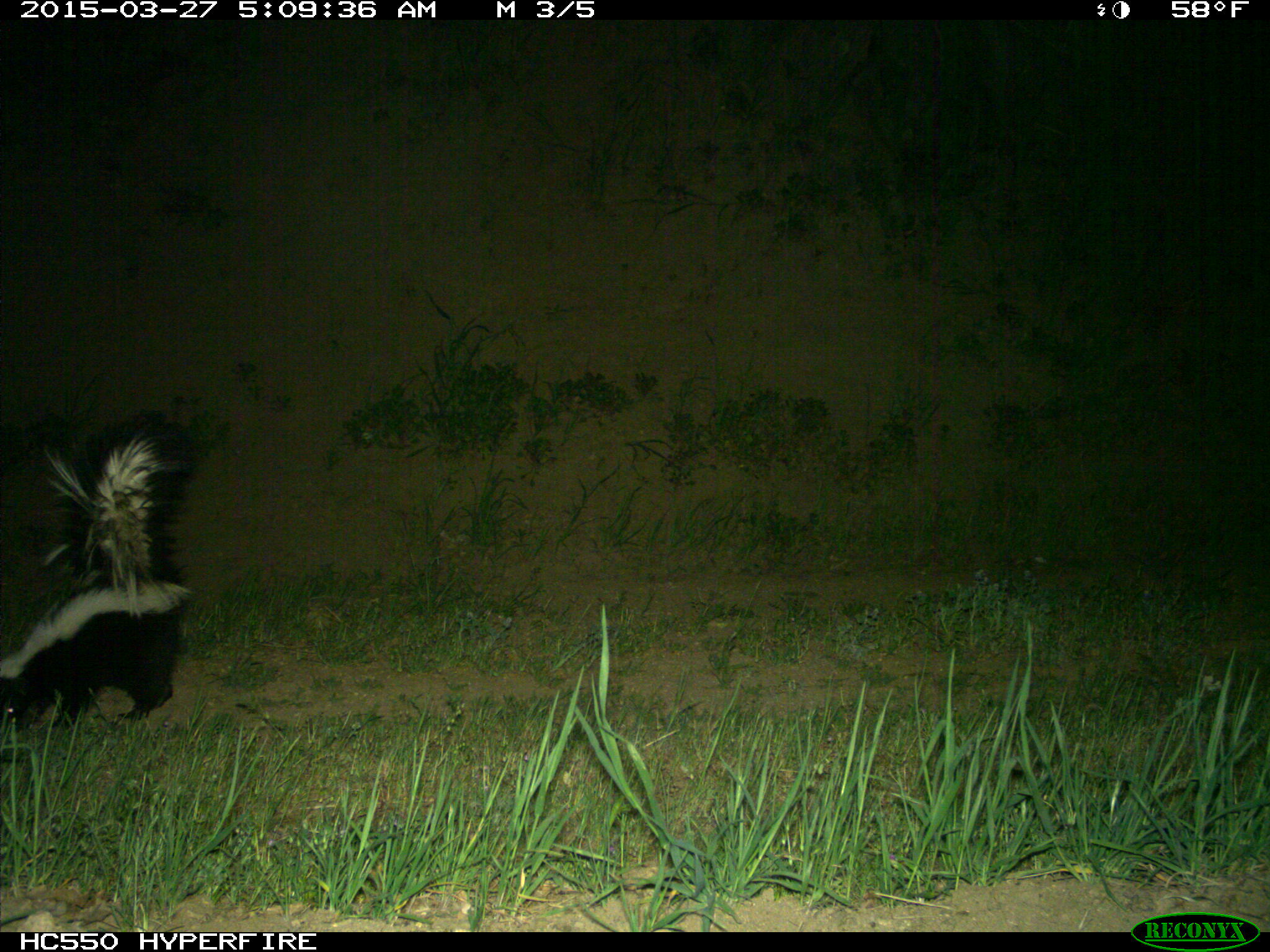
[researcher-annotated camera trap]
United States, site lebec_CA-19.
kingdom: Animalia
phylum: Chordata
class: Mammalia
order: Carnivora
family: Mephitidae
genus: Mephitis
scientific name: Mephitis mephitis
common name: striped skunk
Mephitis mephitis (striped skunk).